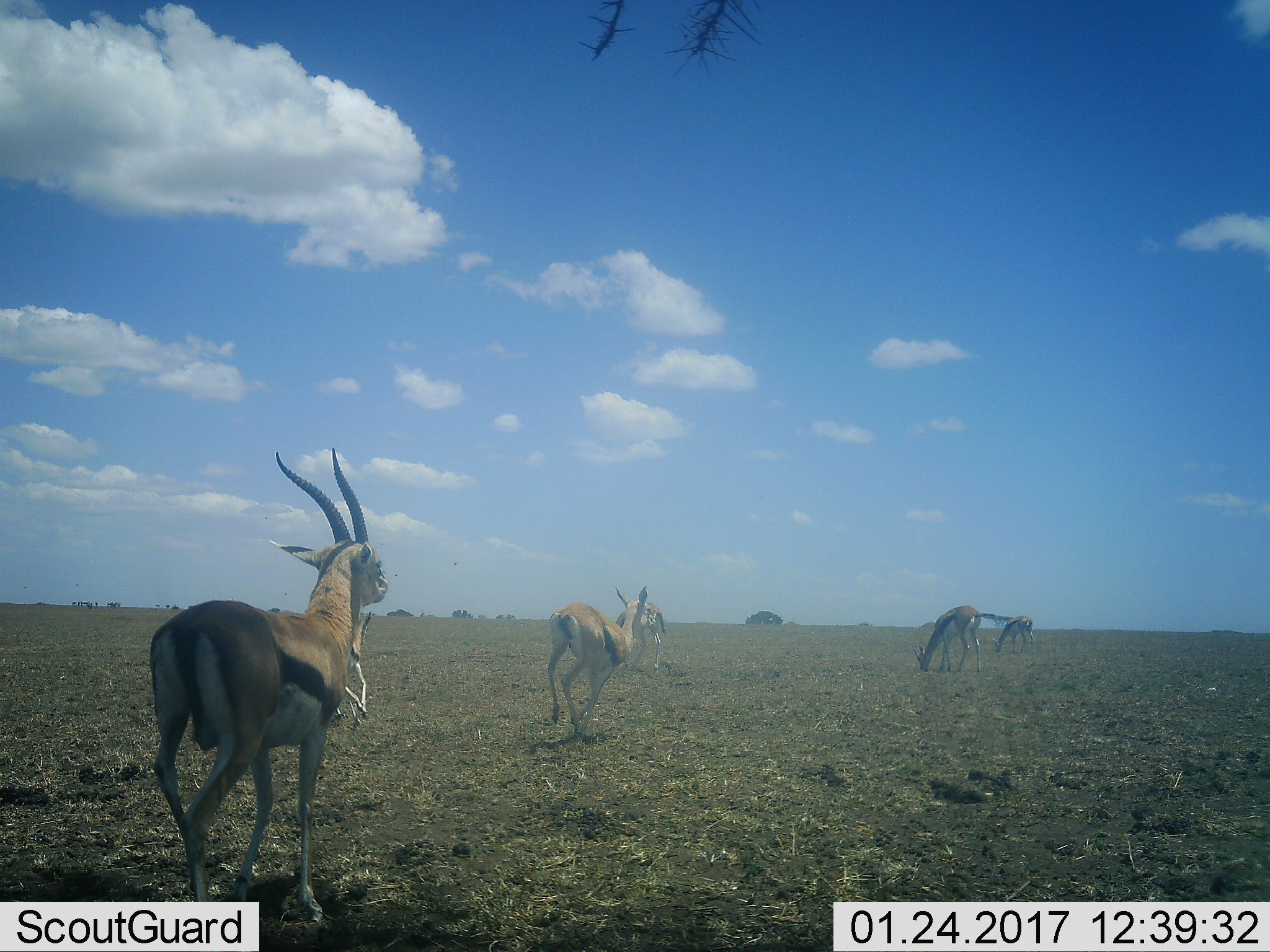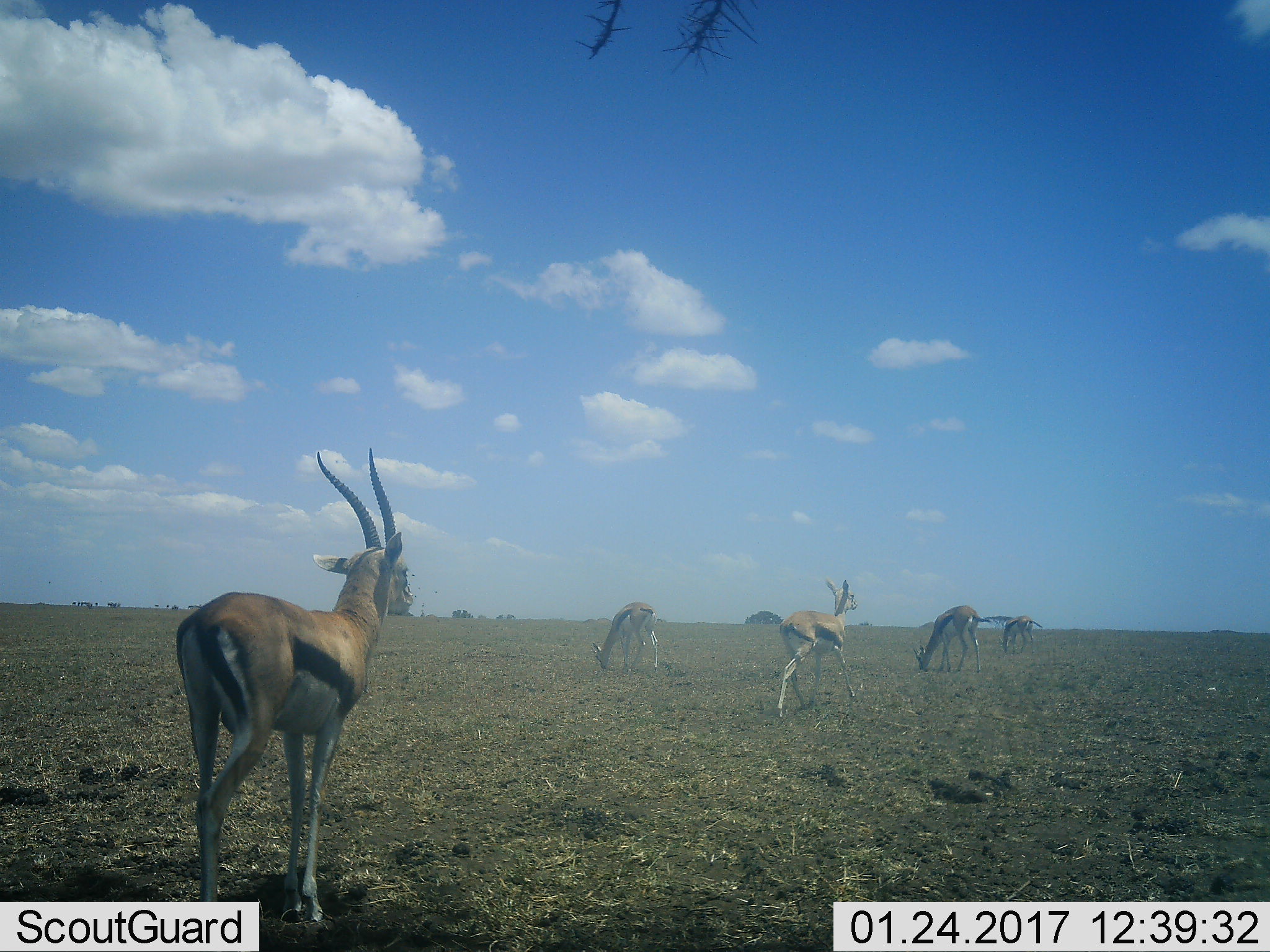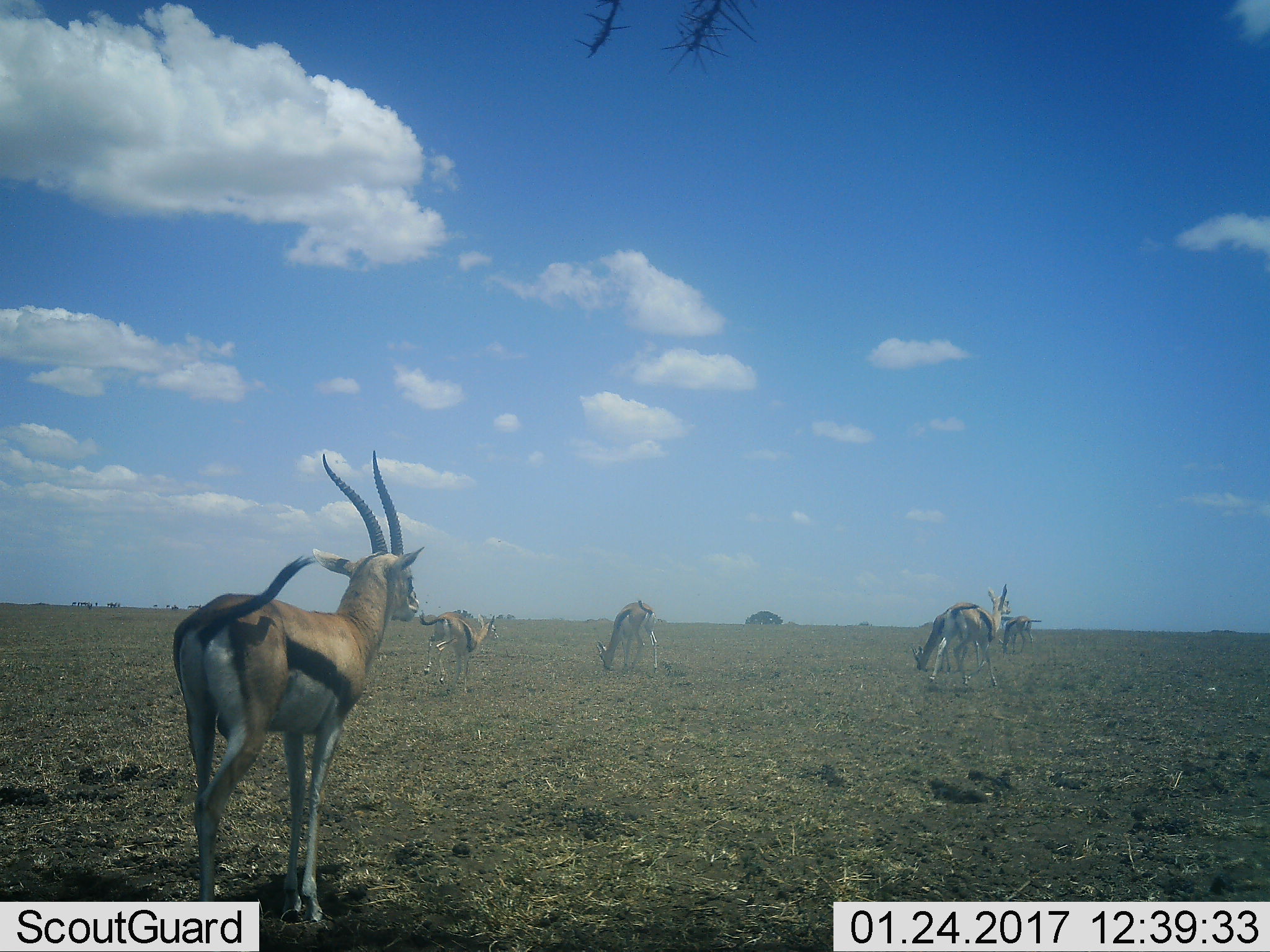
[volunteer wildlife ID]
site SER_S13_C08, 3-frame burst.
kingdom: Animalia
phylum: Chordata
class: Mammalia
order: Artiodactyla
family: Bovidae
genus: Eudorcas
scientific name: Eudorcas thomsonii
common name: thomson's gazelle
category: gazellethomsons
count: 6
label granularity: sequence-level